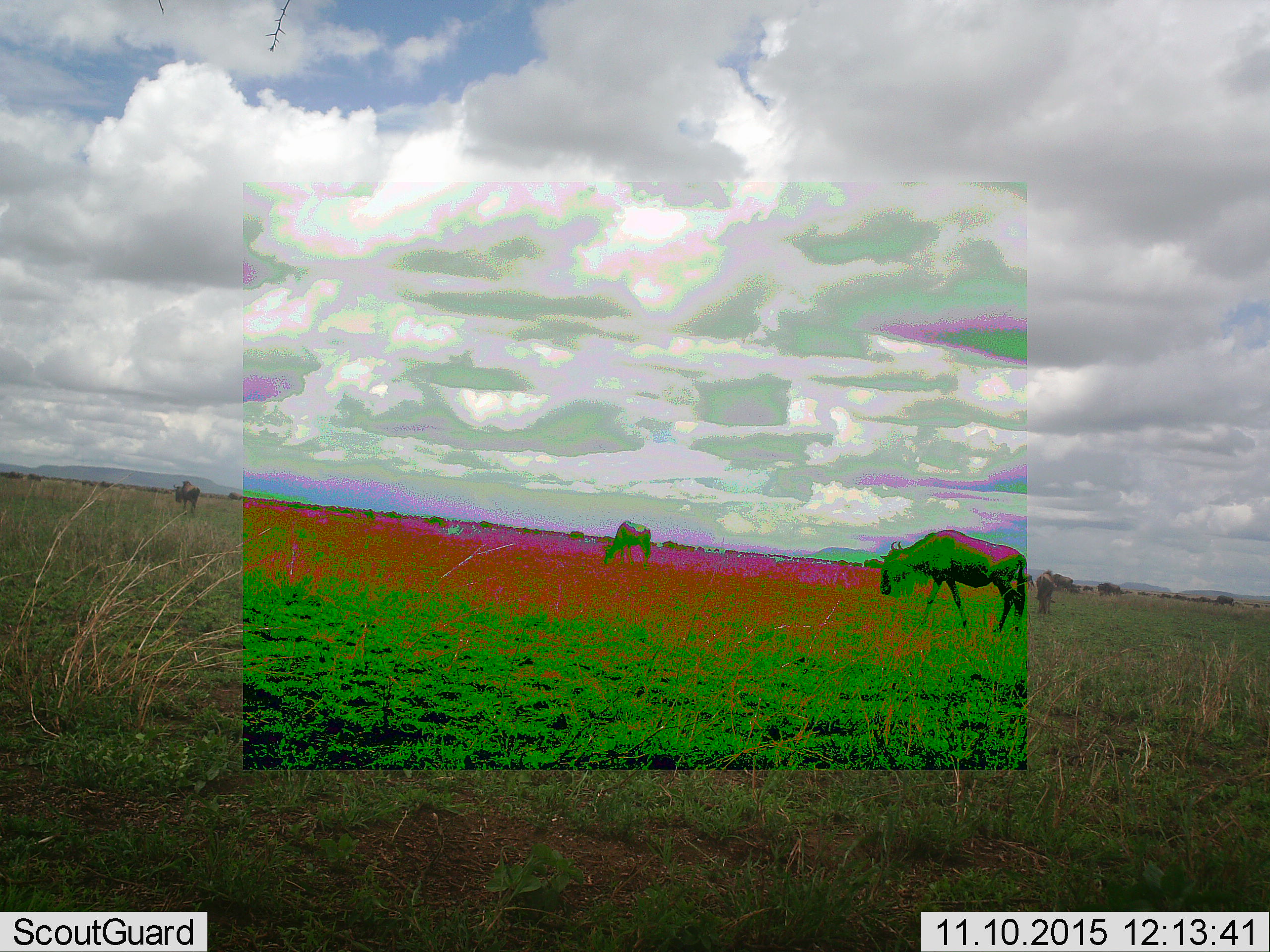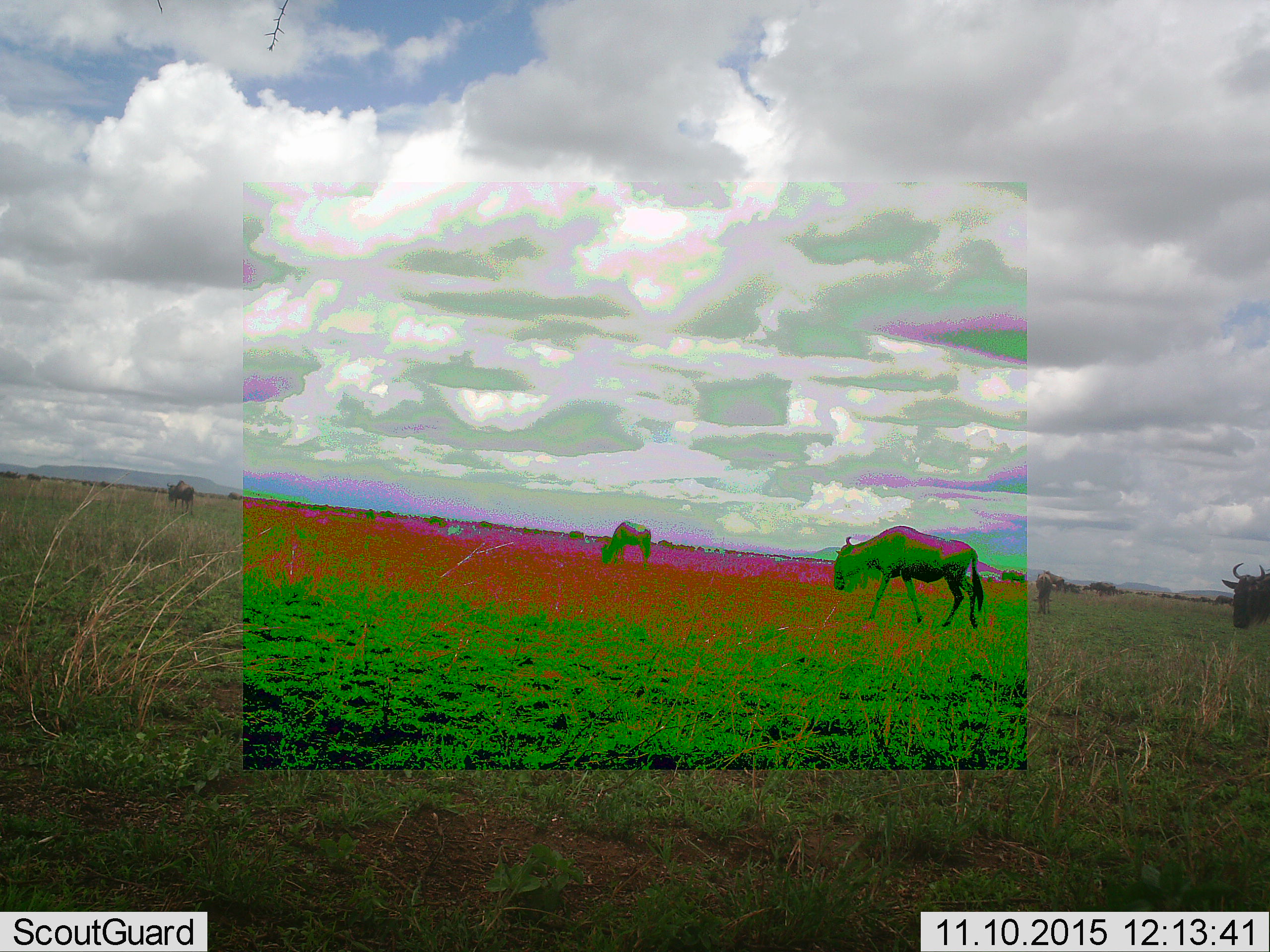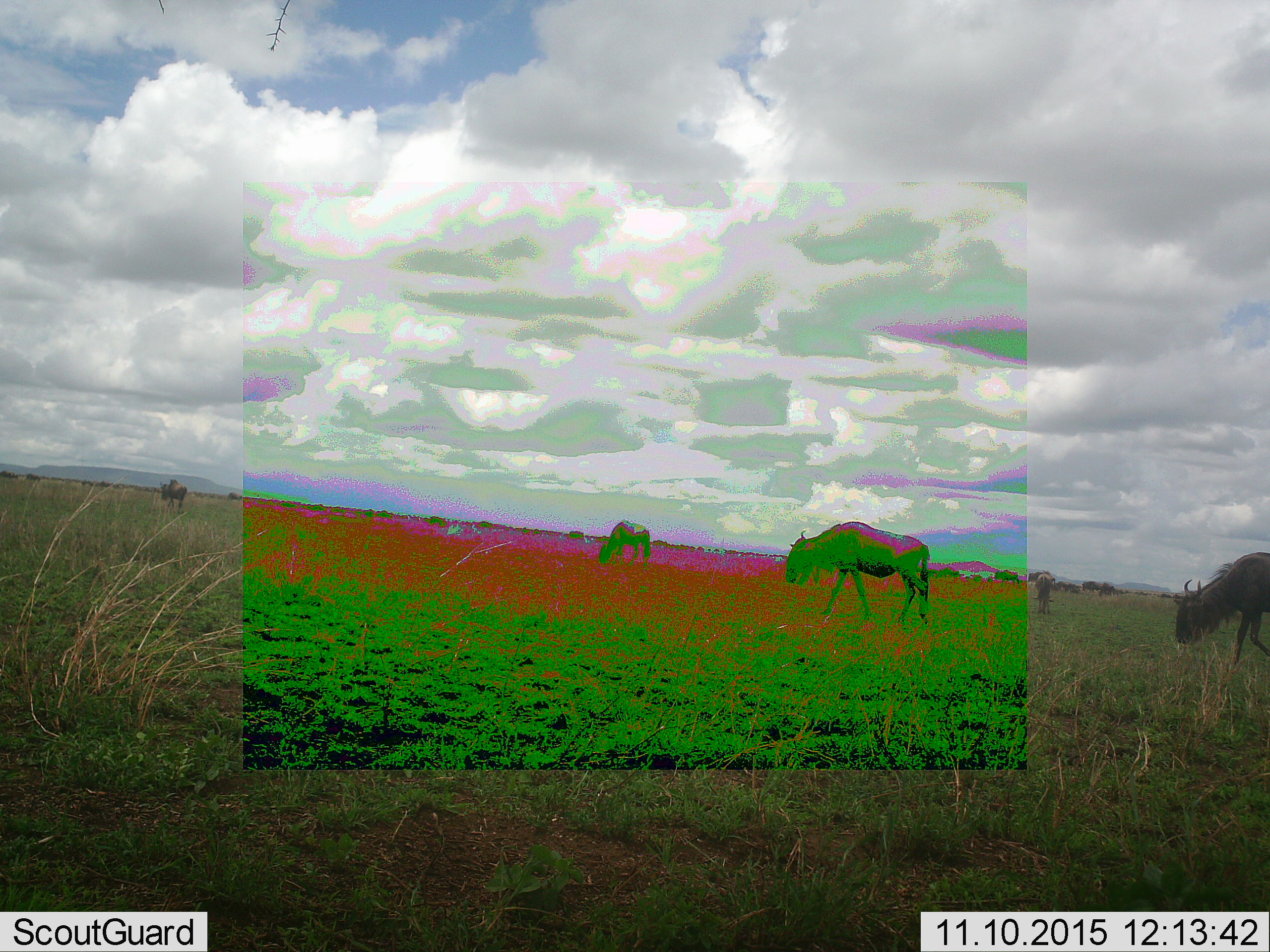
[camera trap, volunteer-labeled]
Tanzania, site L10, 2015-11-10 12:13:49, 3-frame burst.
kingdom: Animalia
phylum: Chordata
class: Mammalia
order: Artiodactyla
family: Bovidae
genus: Connochaetes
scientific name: Connochaetes taurinus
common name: blue wildebeest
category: wildebeest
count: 11-50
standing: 50%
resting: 0%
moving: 90%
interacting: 0%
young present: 10%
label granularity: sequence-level